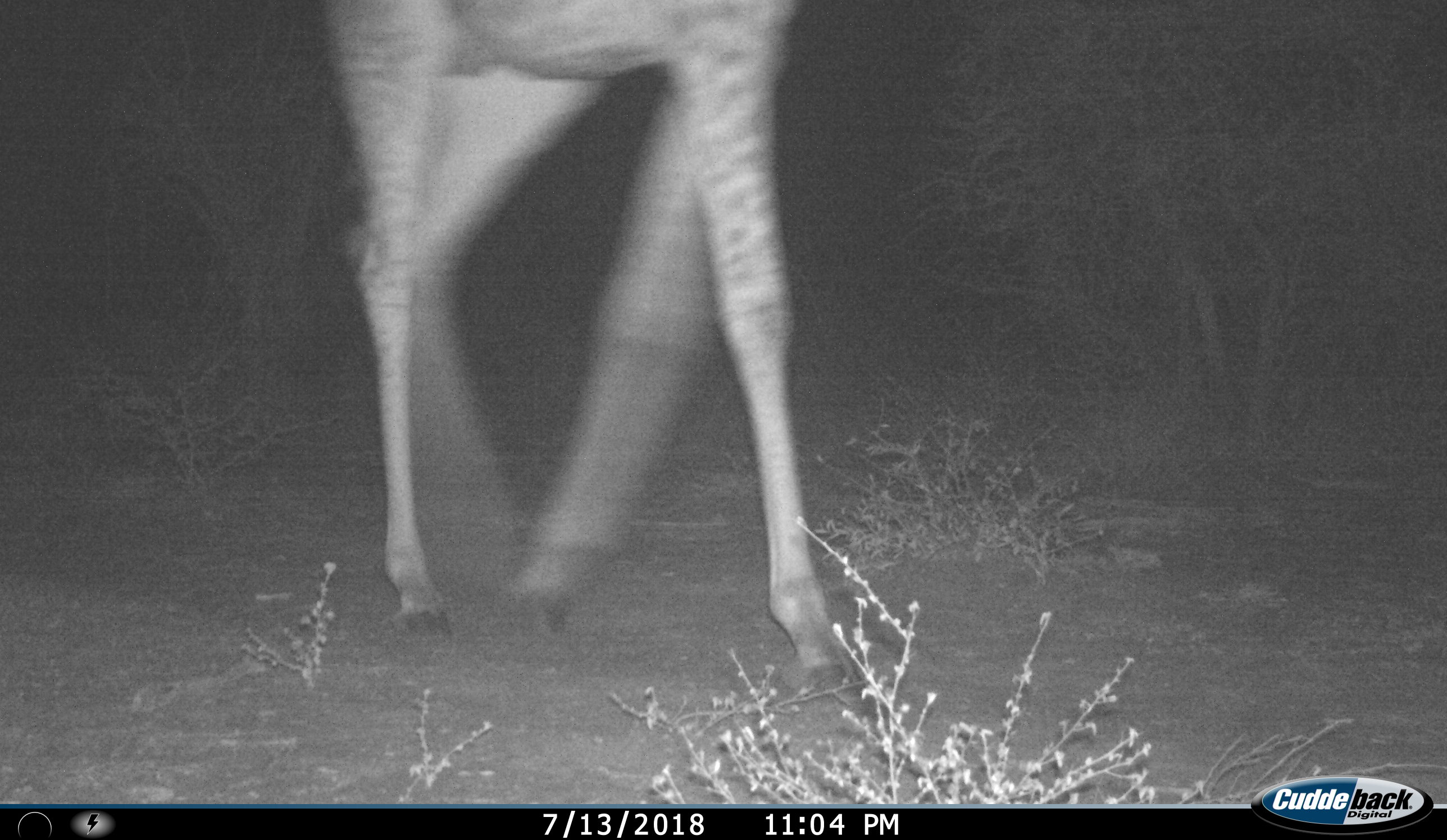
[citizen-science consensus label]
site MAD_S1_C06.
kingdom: Animalia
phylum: Chordata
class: Mammalia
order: Artiodactyla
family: Giraffidae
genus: Giraffa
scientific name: Giraffa camelopardalis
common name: giraffe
Giraffe (Giraffa camelopardalis), count 1. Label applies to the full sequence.